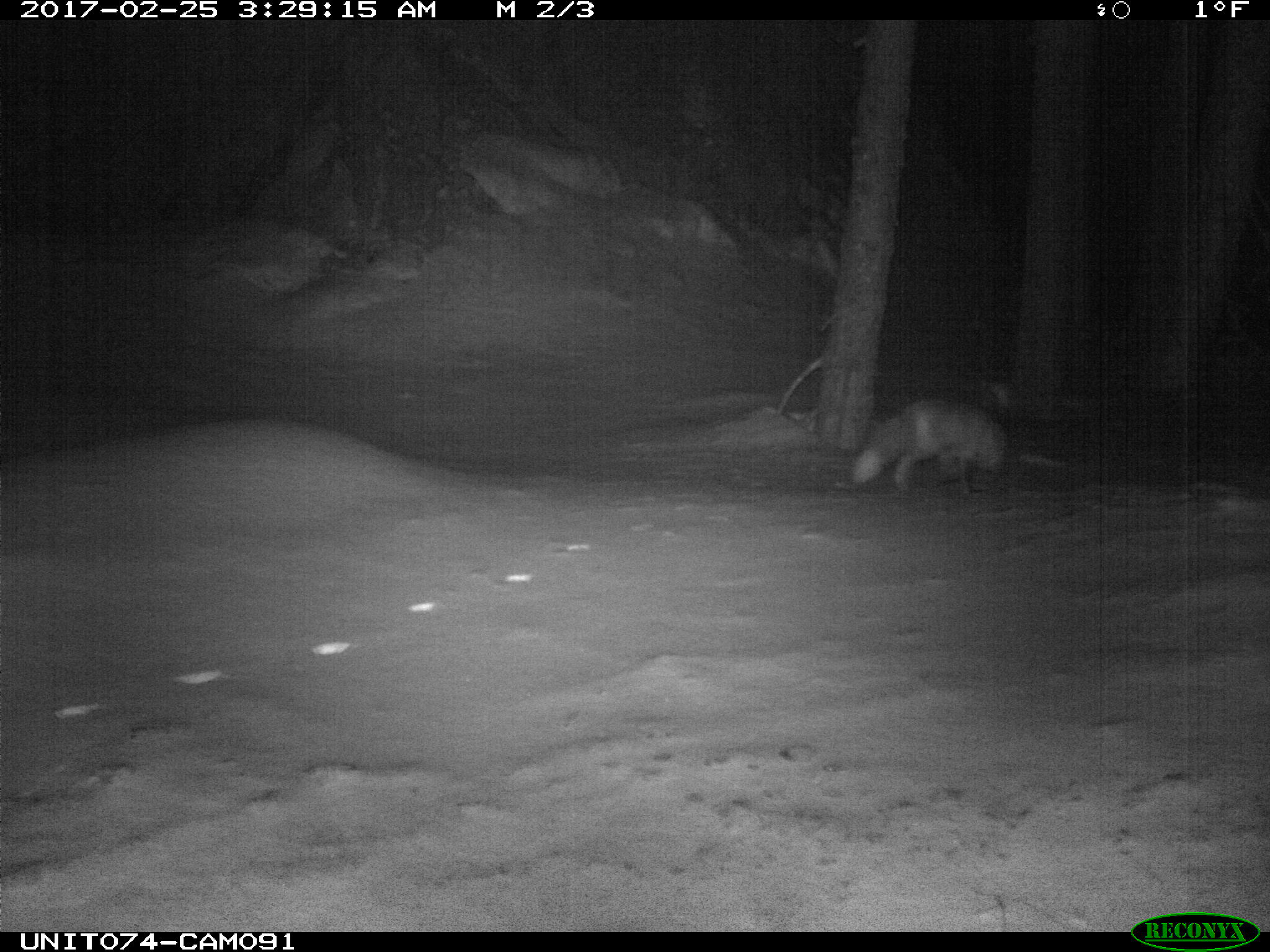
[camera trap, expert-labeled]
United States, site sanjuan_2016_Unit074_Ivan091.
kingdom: Animalia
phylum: Chordata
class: Mammalia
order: Carnivora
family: Canidae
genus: Vulpes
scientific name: Vulpes vulpes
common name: red fox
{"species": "Vulpes vulpes (red fox)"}